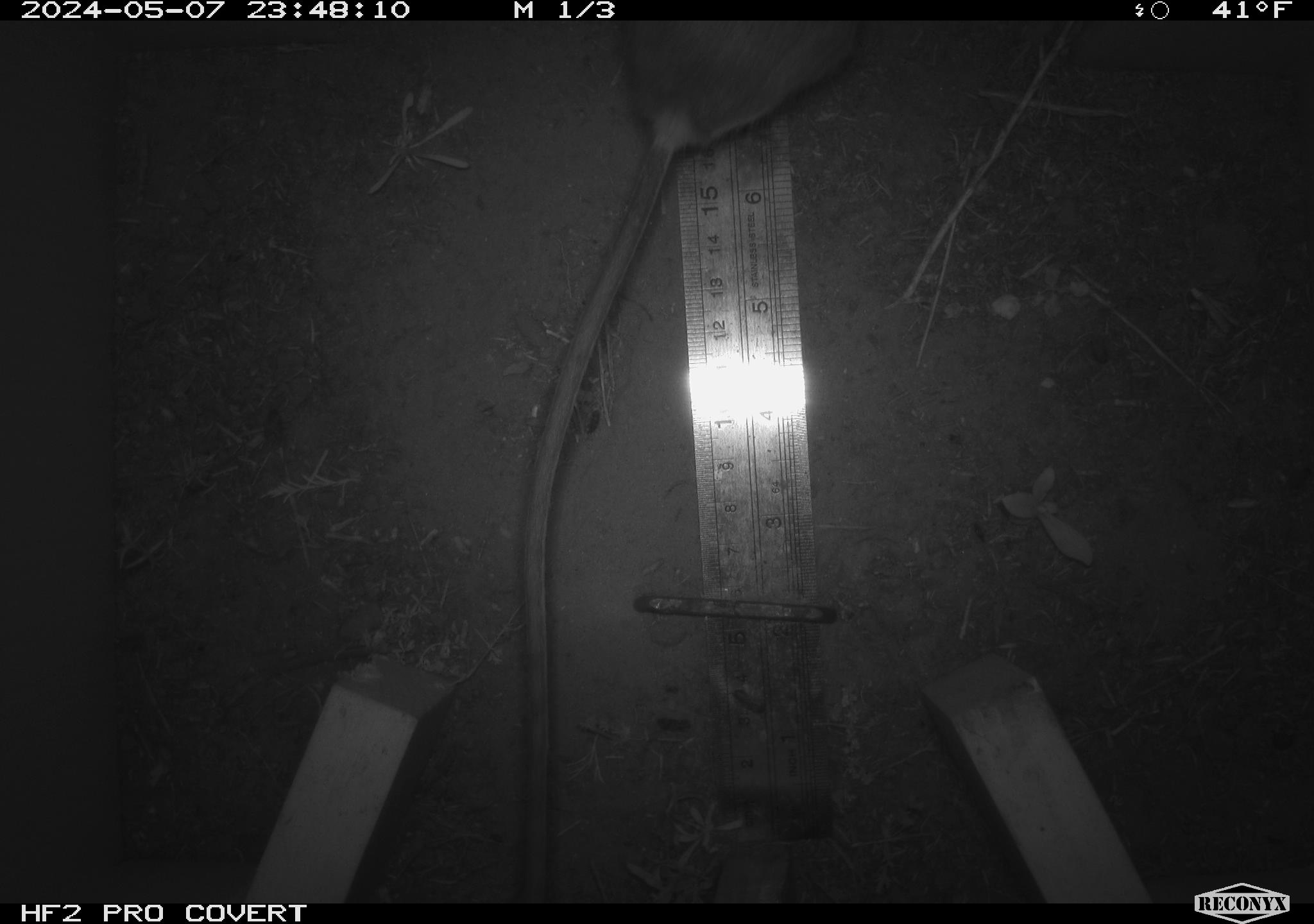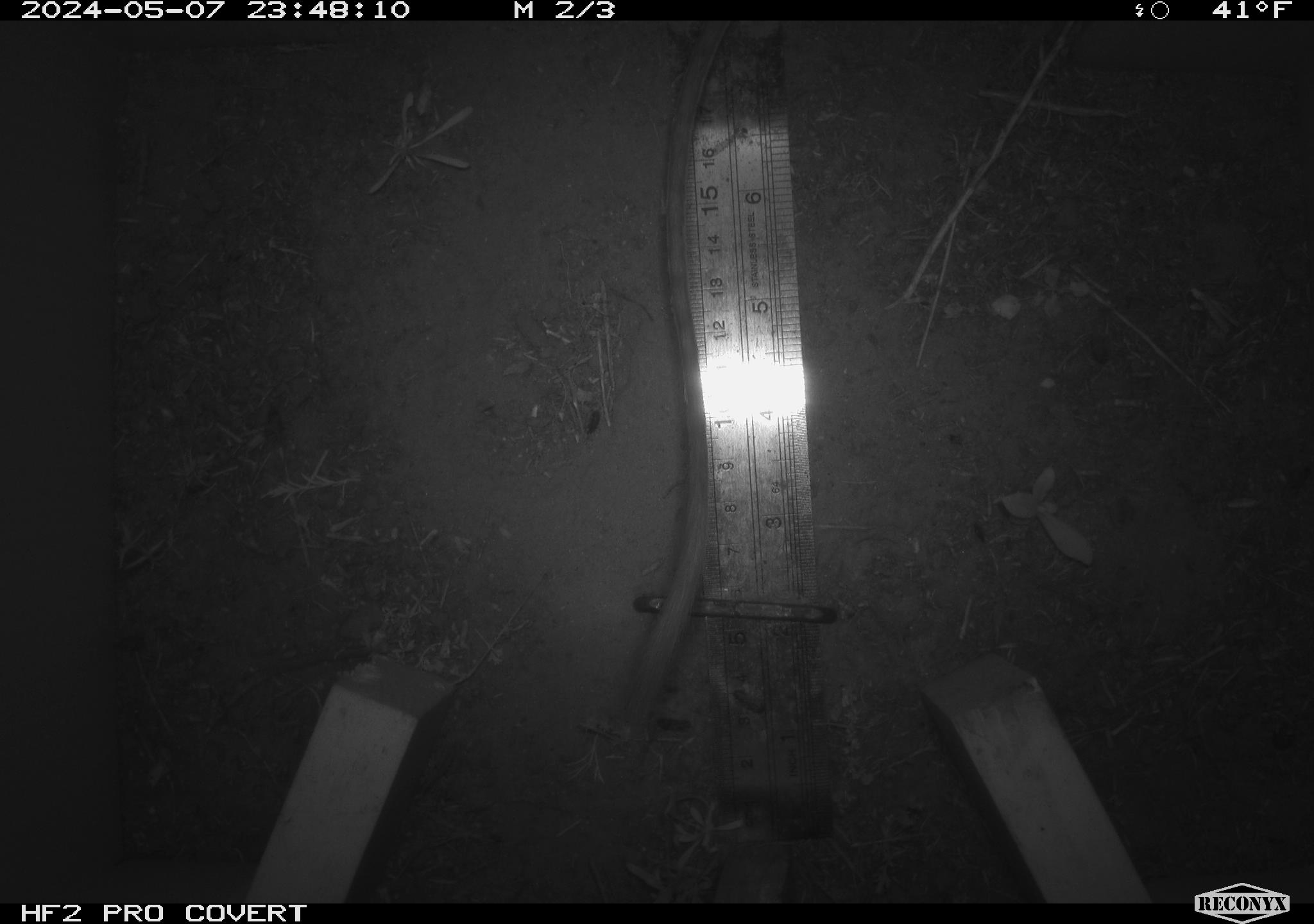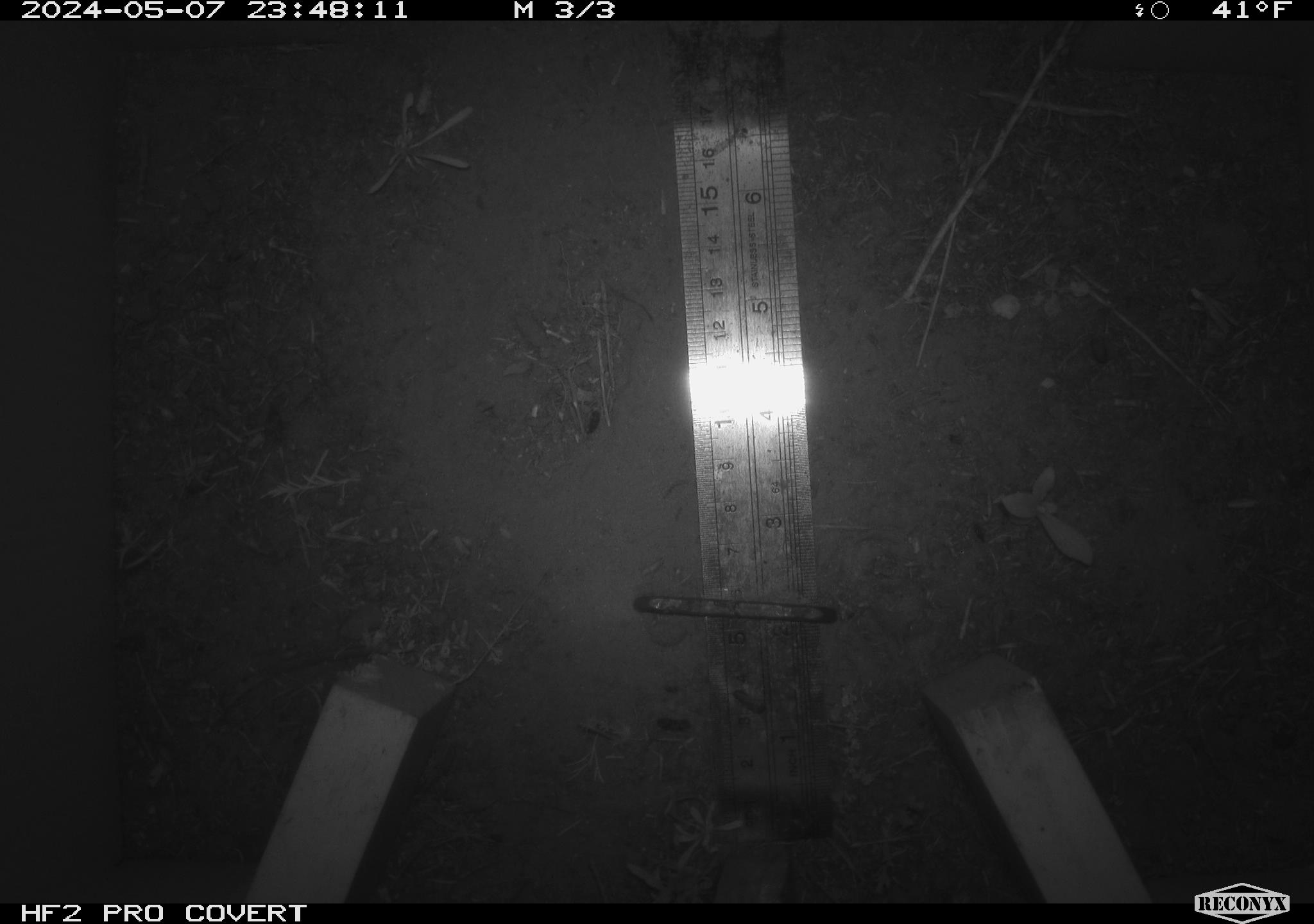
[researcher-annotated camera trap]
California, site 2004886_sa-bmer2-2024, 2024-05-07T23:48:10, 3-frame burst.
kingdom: Animalia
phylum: Chordata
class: Mammalia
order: Rodentia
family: Muridae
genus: Rattus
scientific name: Rattus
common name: rat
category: rattus species